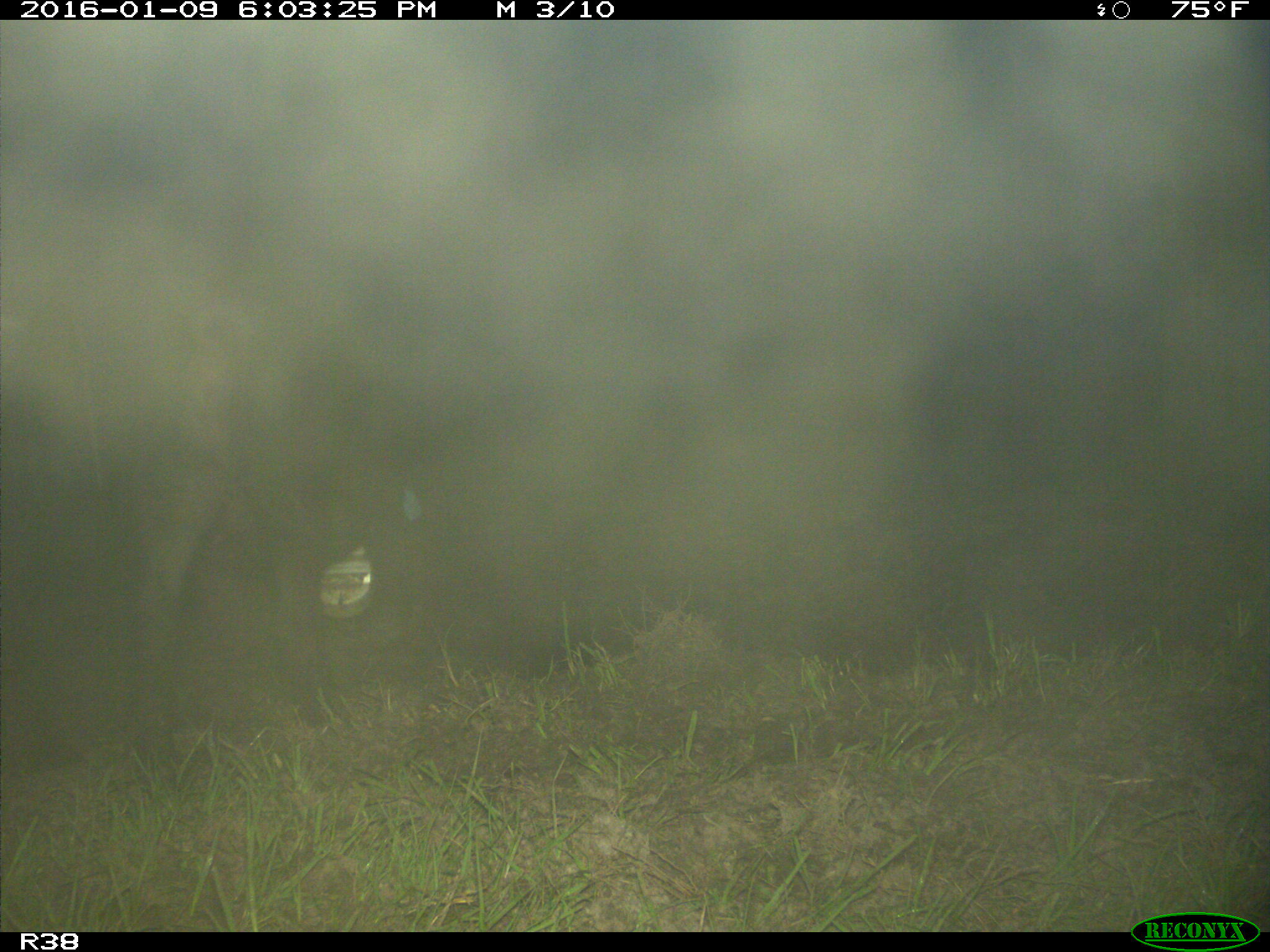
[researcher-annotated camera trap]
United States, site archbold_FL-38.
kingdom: Animalia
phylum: Chordata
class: Mammalia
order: Artiodactyla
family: Suidae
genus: Sus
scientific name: Sus scrofa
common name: wild boar